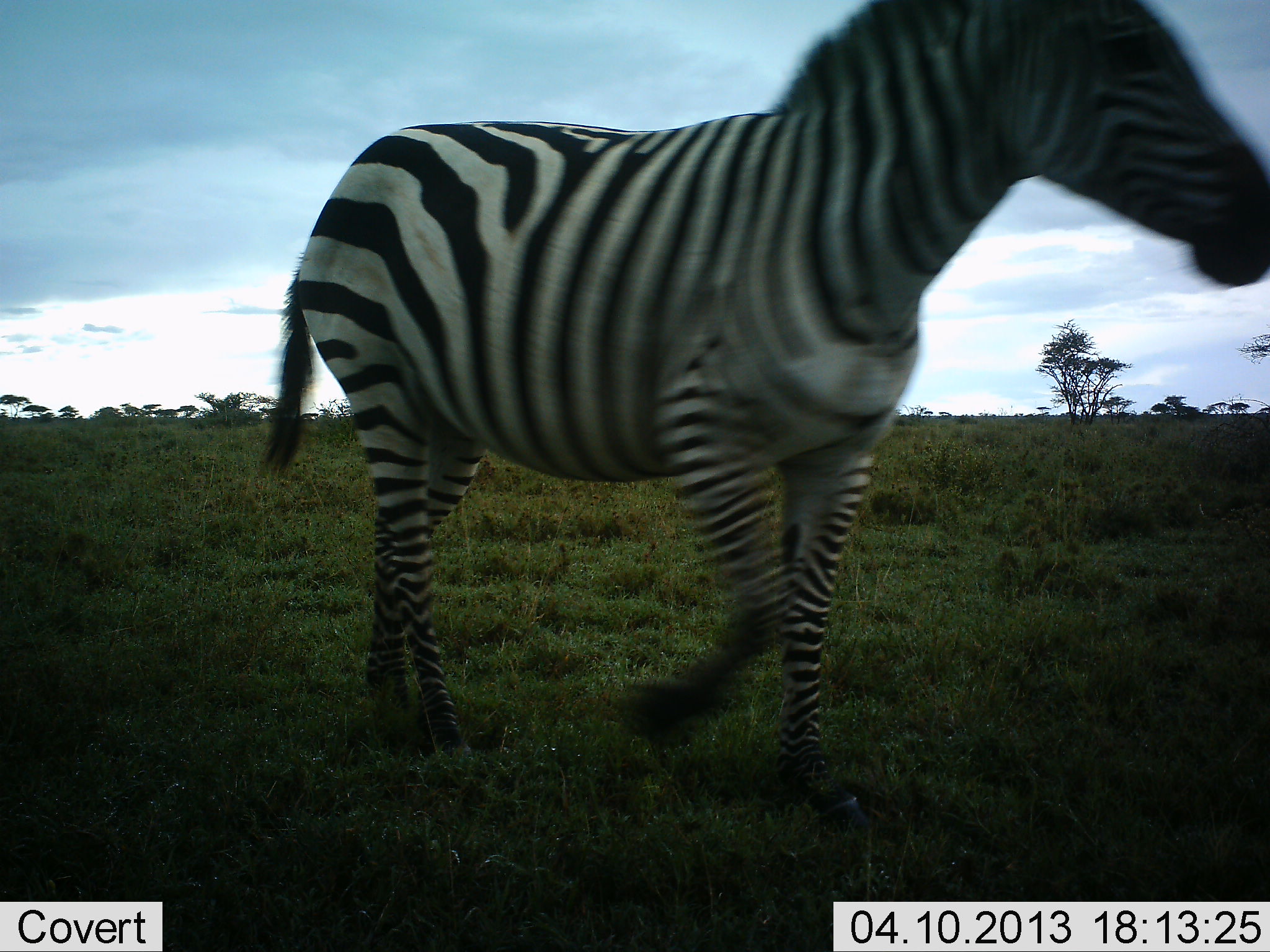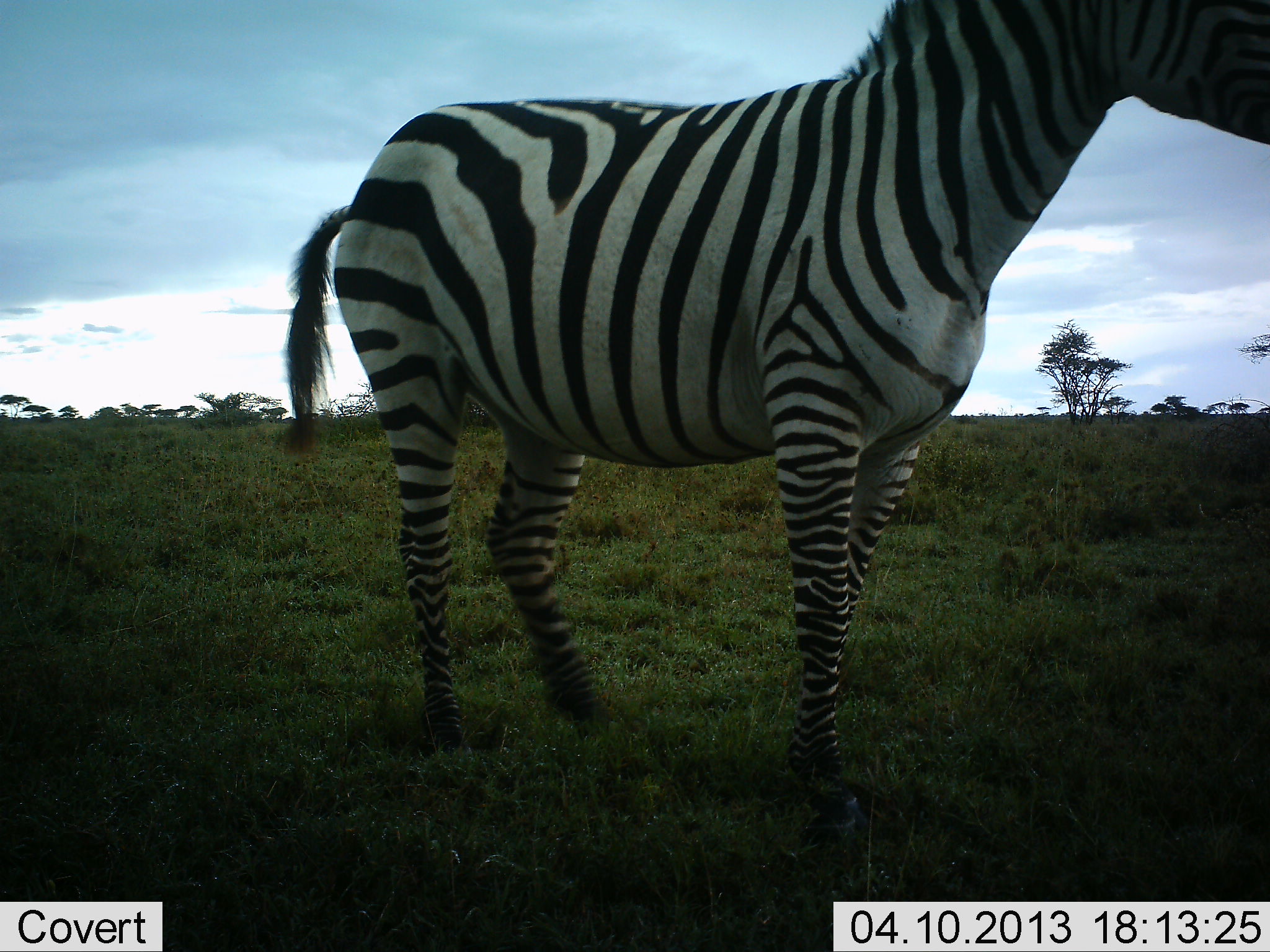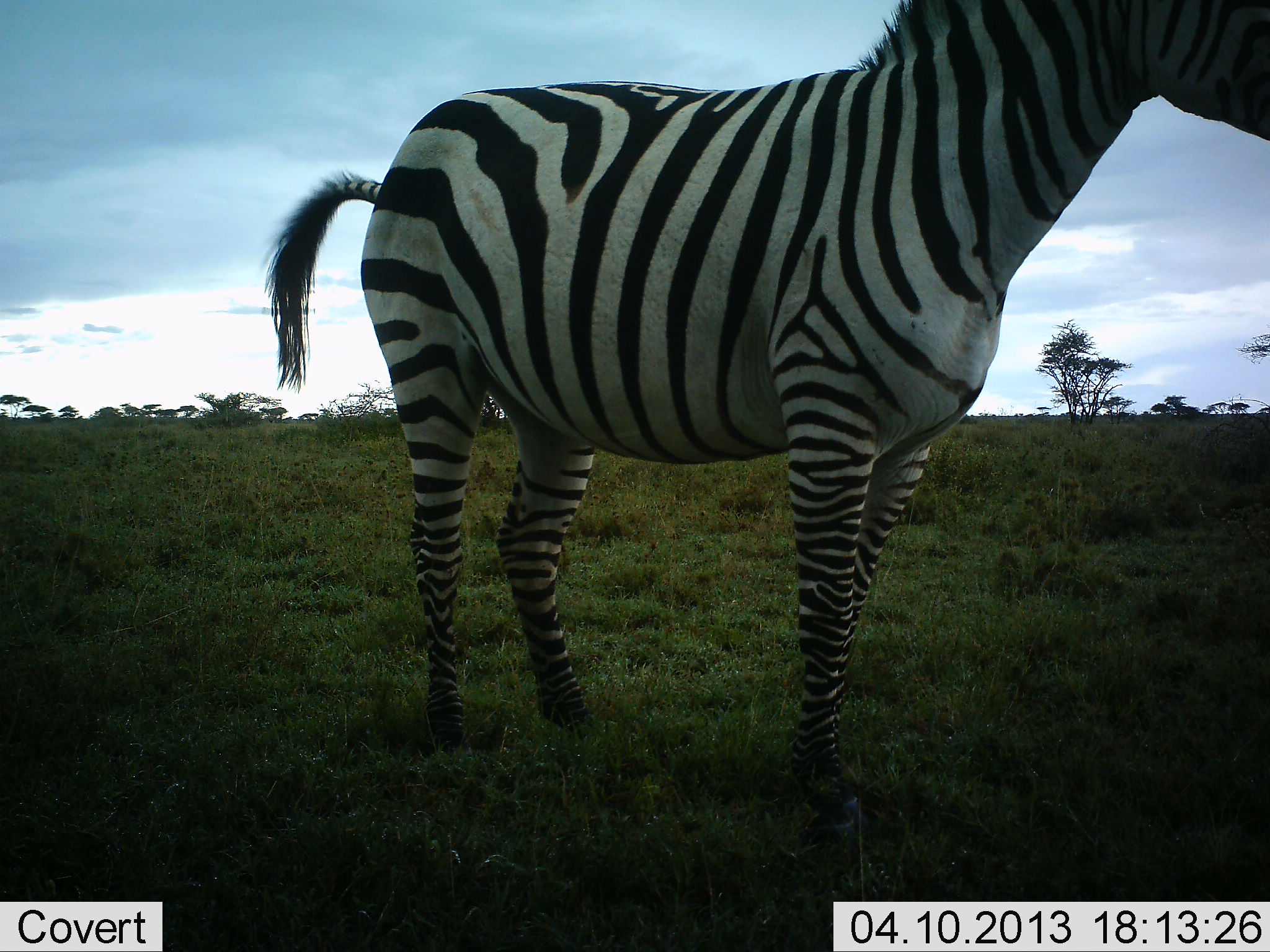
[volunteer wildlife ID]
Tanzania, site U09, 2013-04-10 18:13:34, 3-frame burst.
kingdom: Animalia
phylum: Chordata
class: Mammalia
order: Perissodactyla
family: Equidae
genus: Equus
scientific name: Equus quagga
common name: plains zebra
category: zebra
Zebra (plains zebra) (Equus quagga), count 1. Behavior (volunteer vote fractions): standing 80%, resting 0%, moving 24%, interacting 0%. Young present (vote fraction): 0%. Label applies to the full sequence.